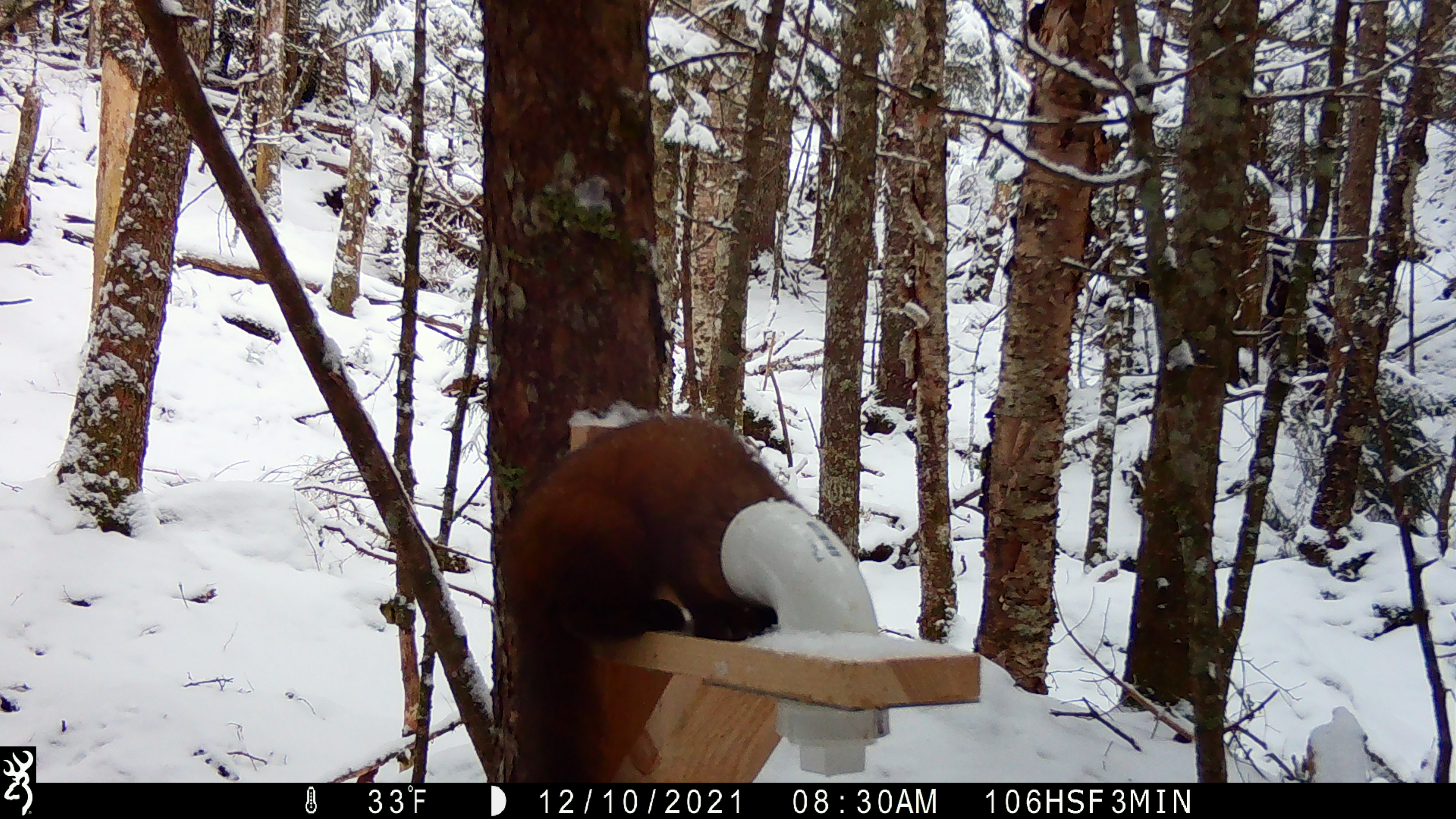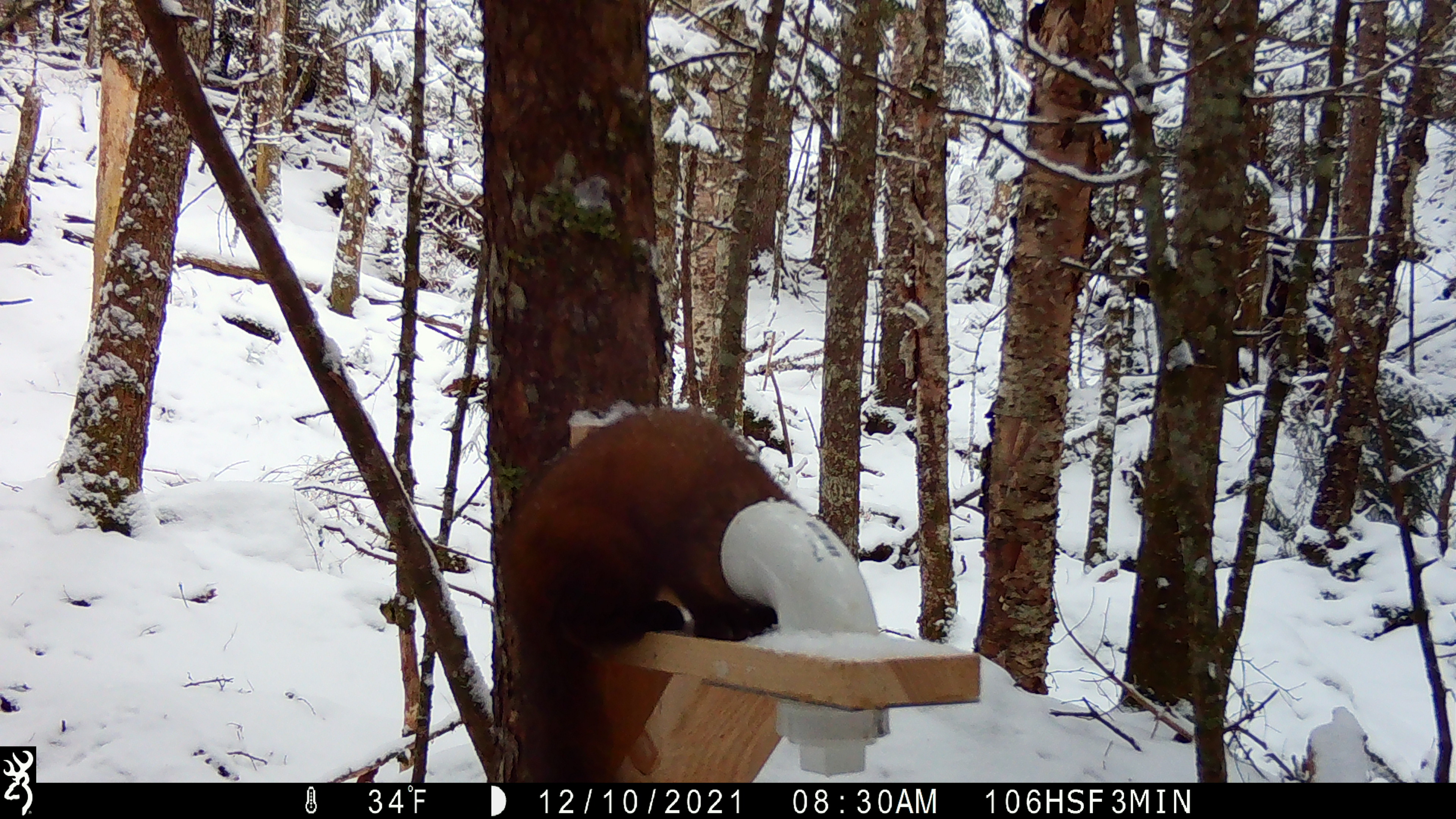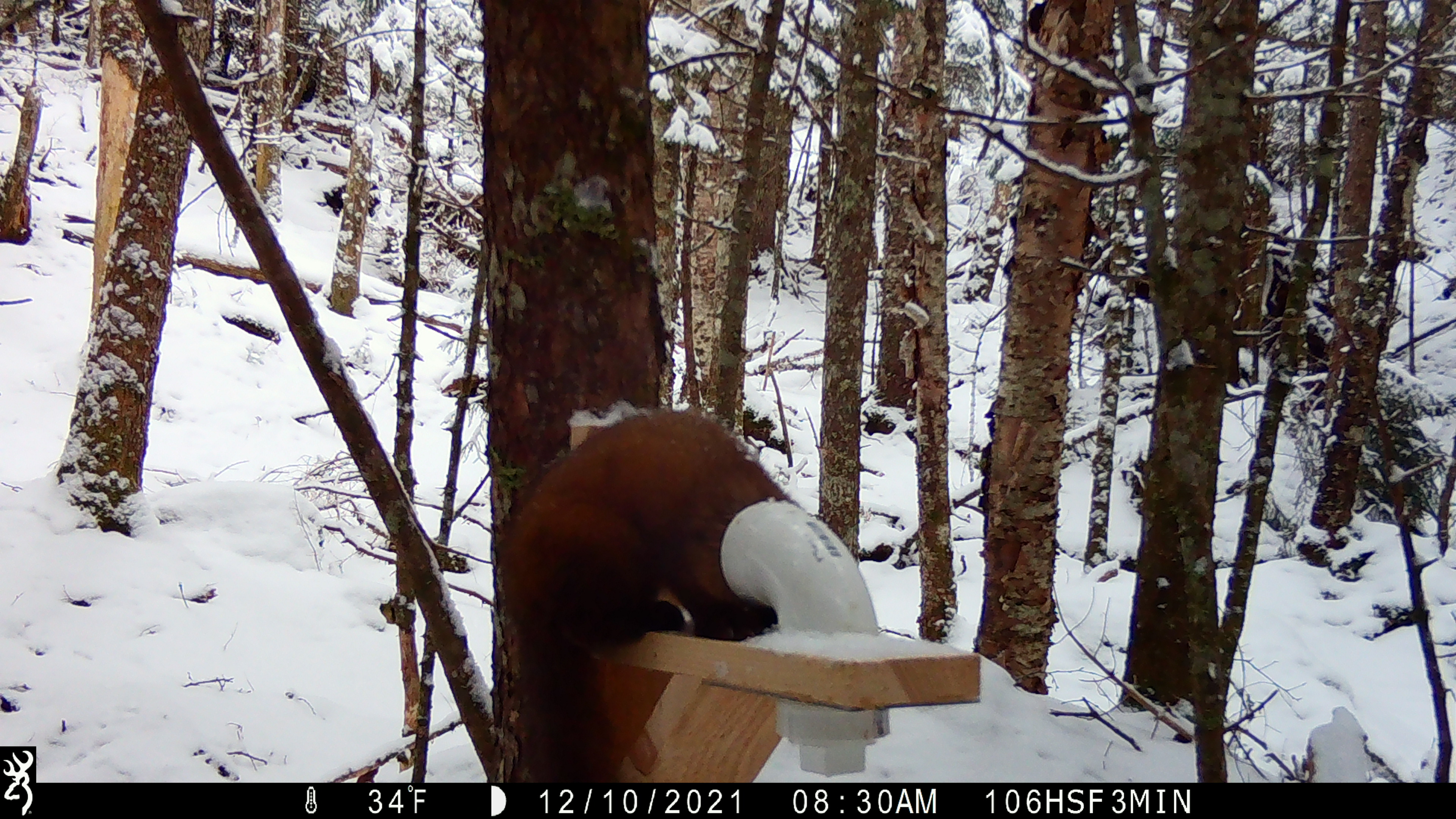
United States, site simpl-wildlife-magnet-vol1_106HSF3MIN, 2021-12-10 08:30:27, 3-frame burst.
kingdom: Animalia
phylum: Chordata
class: Mammalia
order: Carnivora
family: Mustelidae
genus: Martes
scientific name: Martes americana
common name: american marten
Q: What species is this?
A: American marten (Martes americana).